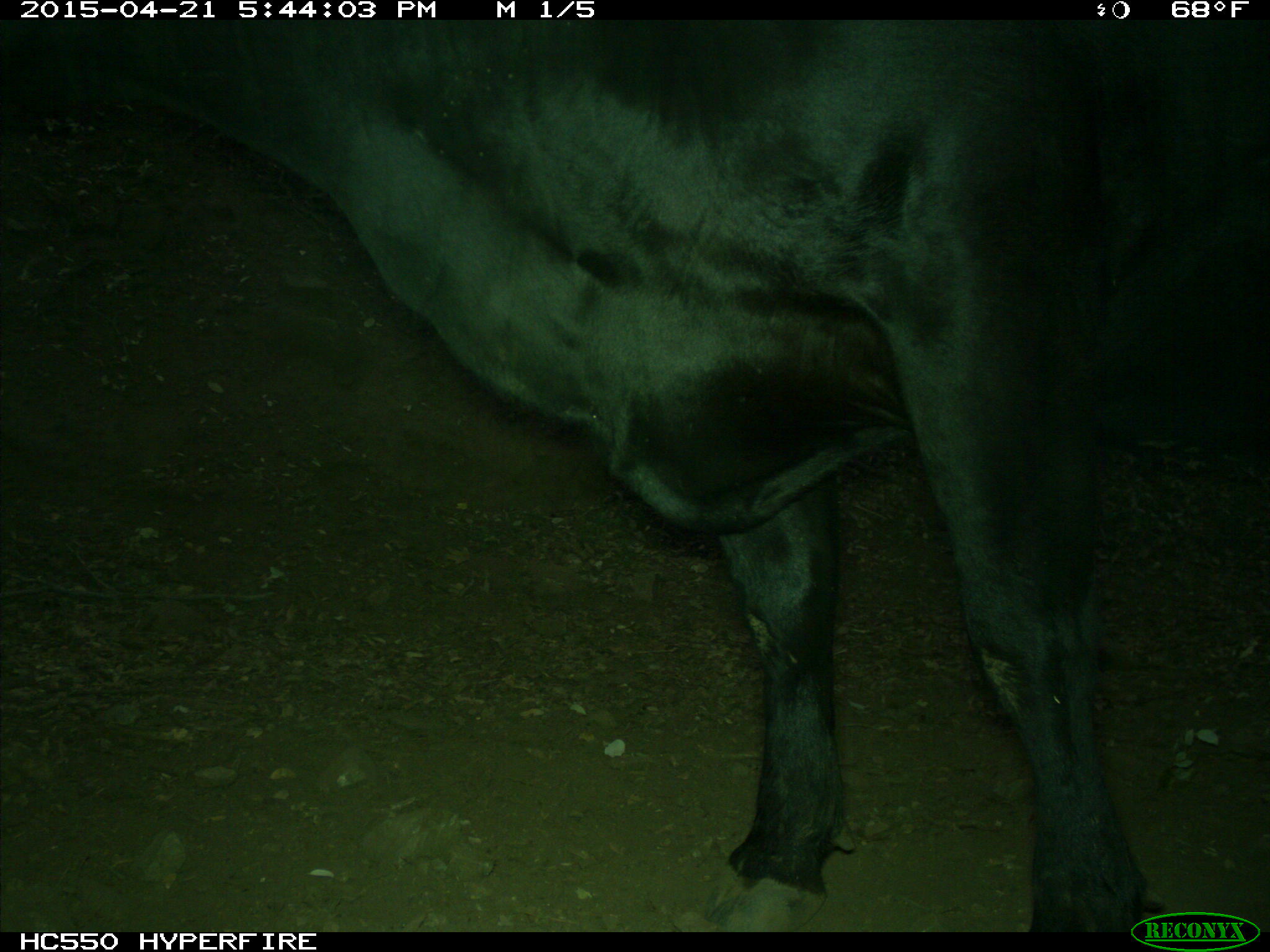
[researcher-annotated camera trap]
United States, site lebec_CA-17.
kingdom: Animalia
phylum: Chordata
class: Mammalia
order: Artiodactyla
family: Bovidae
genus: Bos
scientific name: Bos taurus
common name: domestic cow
Bos taurus (domestic cow).